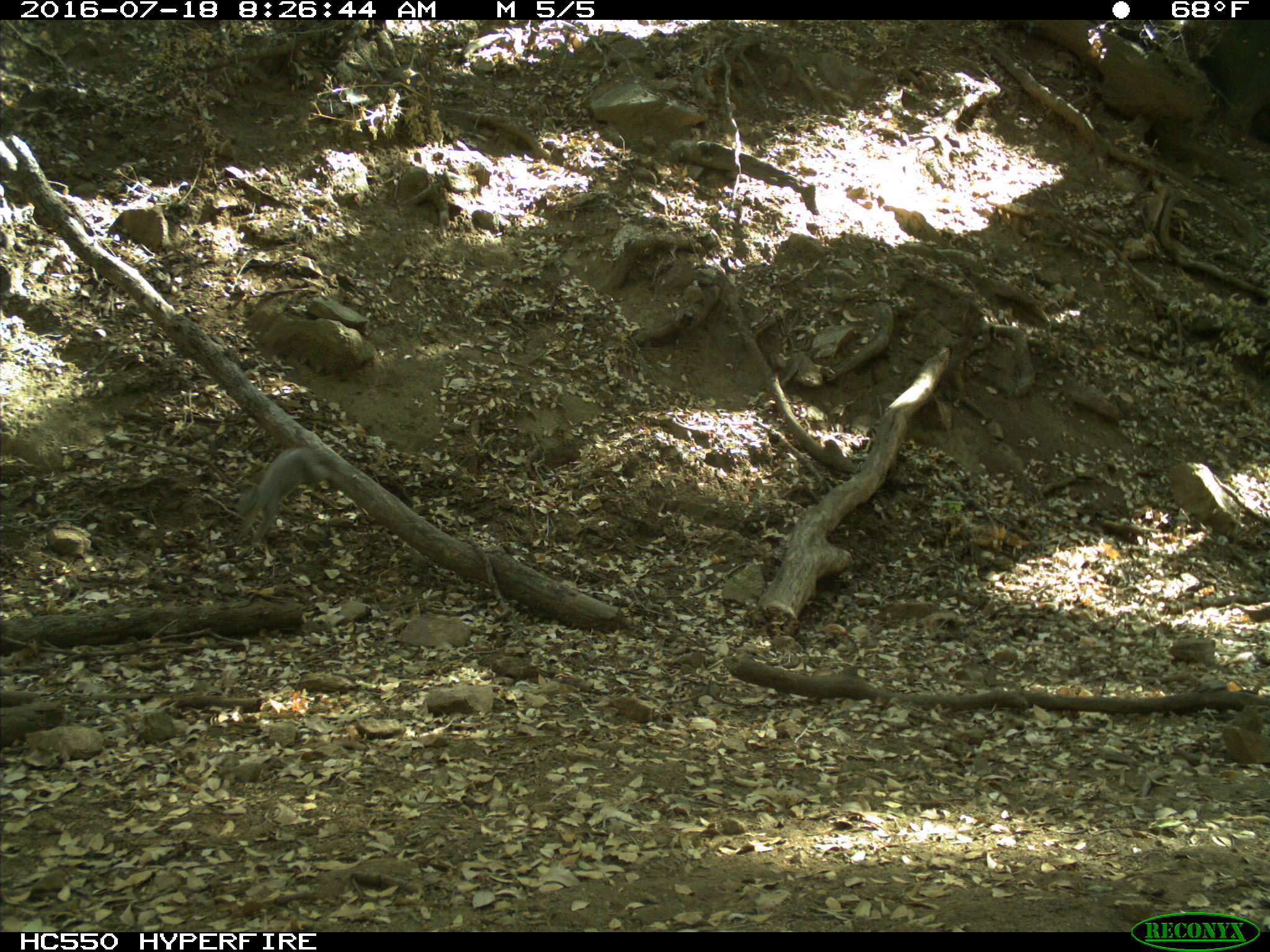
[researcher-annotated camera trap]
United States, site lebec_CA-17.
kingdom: Animalia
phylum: Chordata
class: Mammalia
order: Rodentia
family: Sciuridae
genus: Sciurus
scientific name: Sciurus carolinensis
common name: eastern gray squirrel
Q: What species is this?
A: Sciurus carolinensis (eastern gray squirrel).